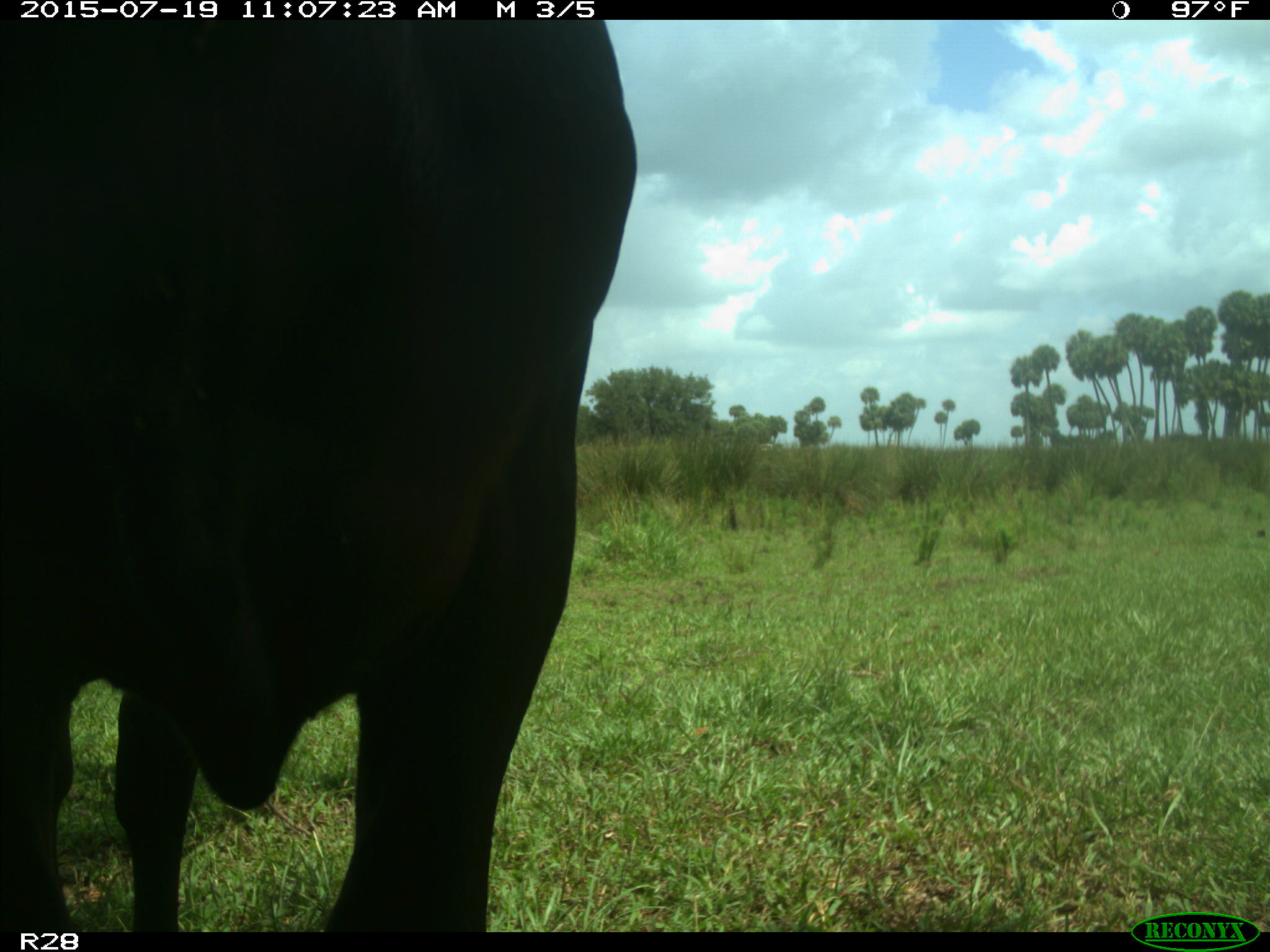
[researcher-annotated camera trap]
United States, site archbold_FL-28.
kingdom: Animalia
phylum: Chordata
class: Mammalia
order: Artiodactyla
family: Bovidae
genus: Bos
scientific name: Bos taurus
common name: domestic cow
Bos taurus (domestic cow).